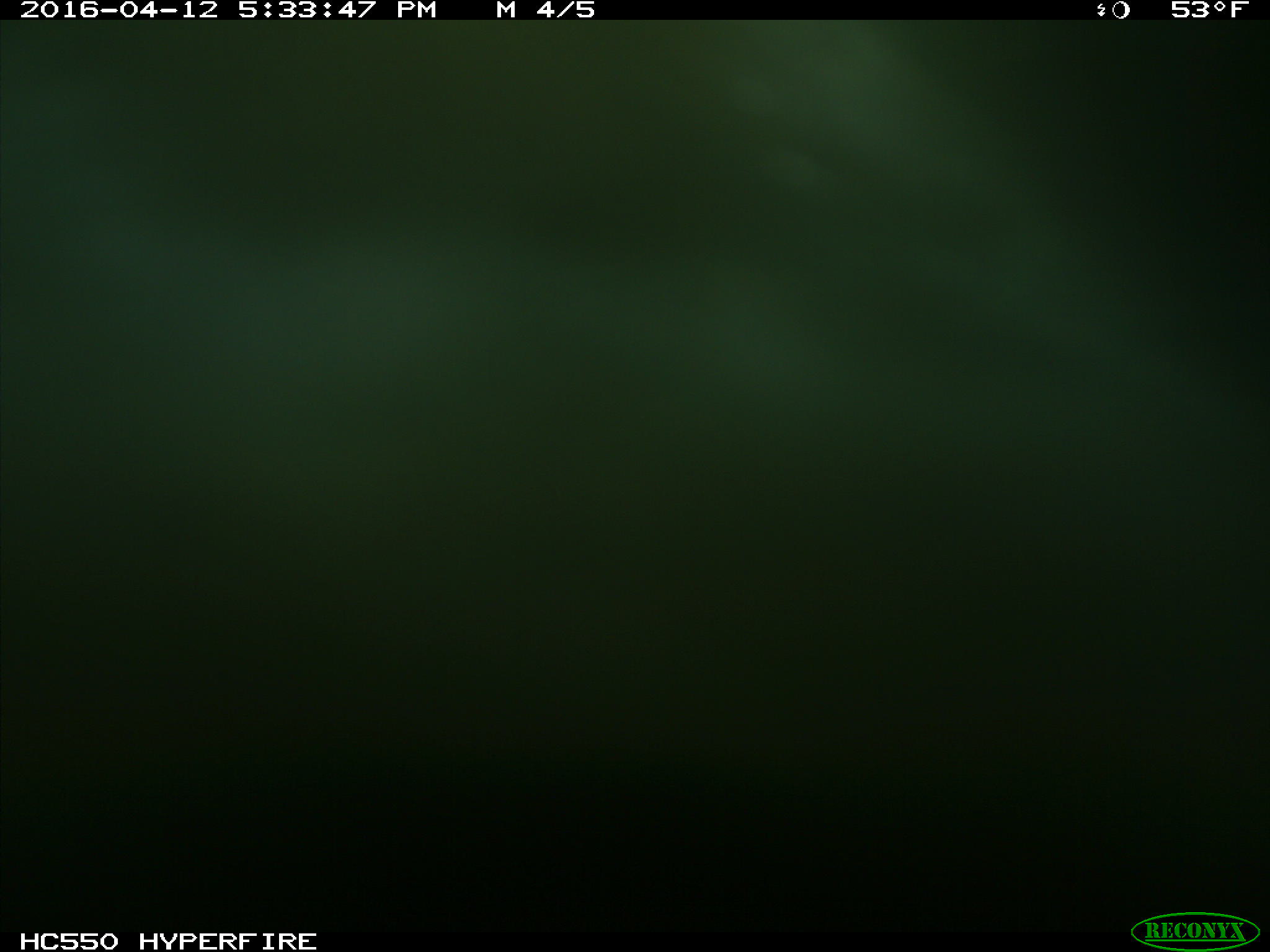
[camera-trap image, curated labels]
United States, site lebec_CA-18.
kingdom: Animalia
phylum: Chordata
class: Mammalia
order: Artiodactyla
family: Bovidae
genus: Bos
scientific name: Bos taurus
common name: domestic cow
Bos taurus (domestic cow).